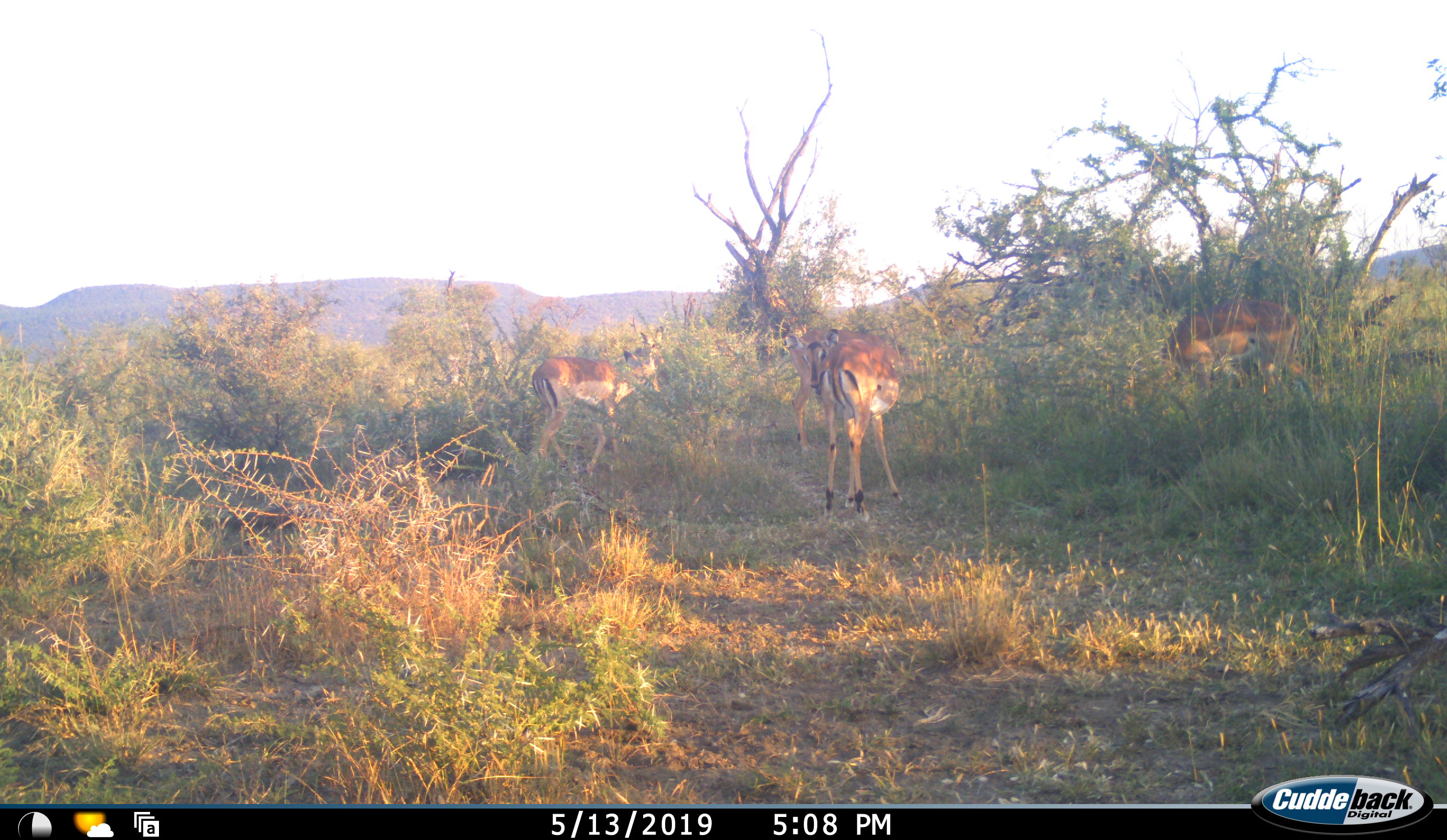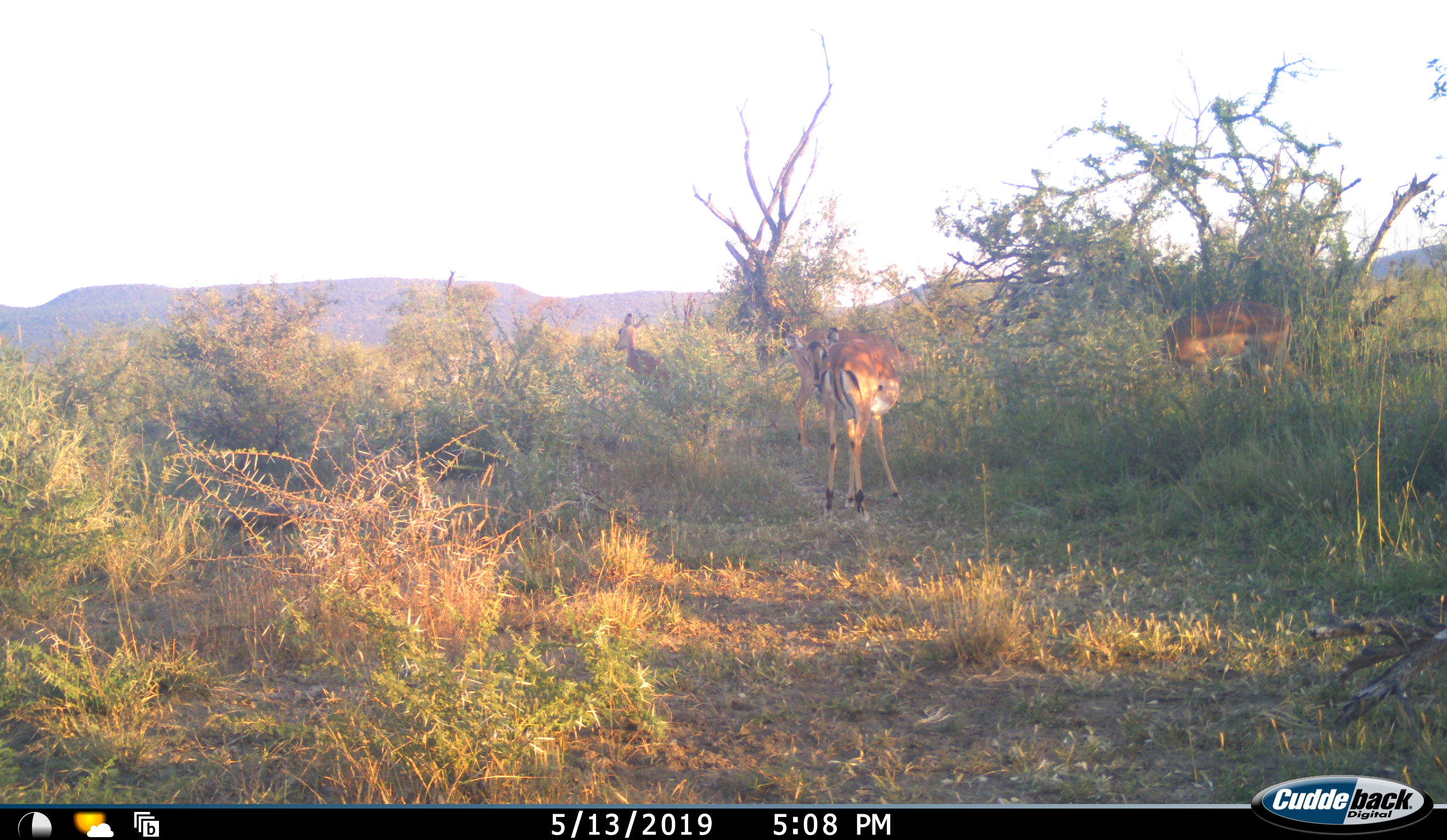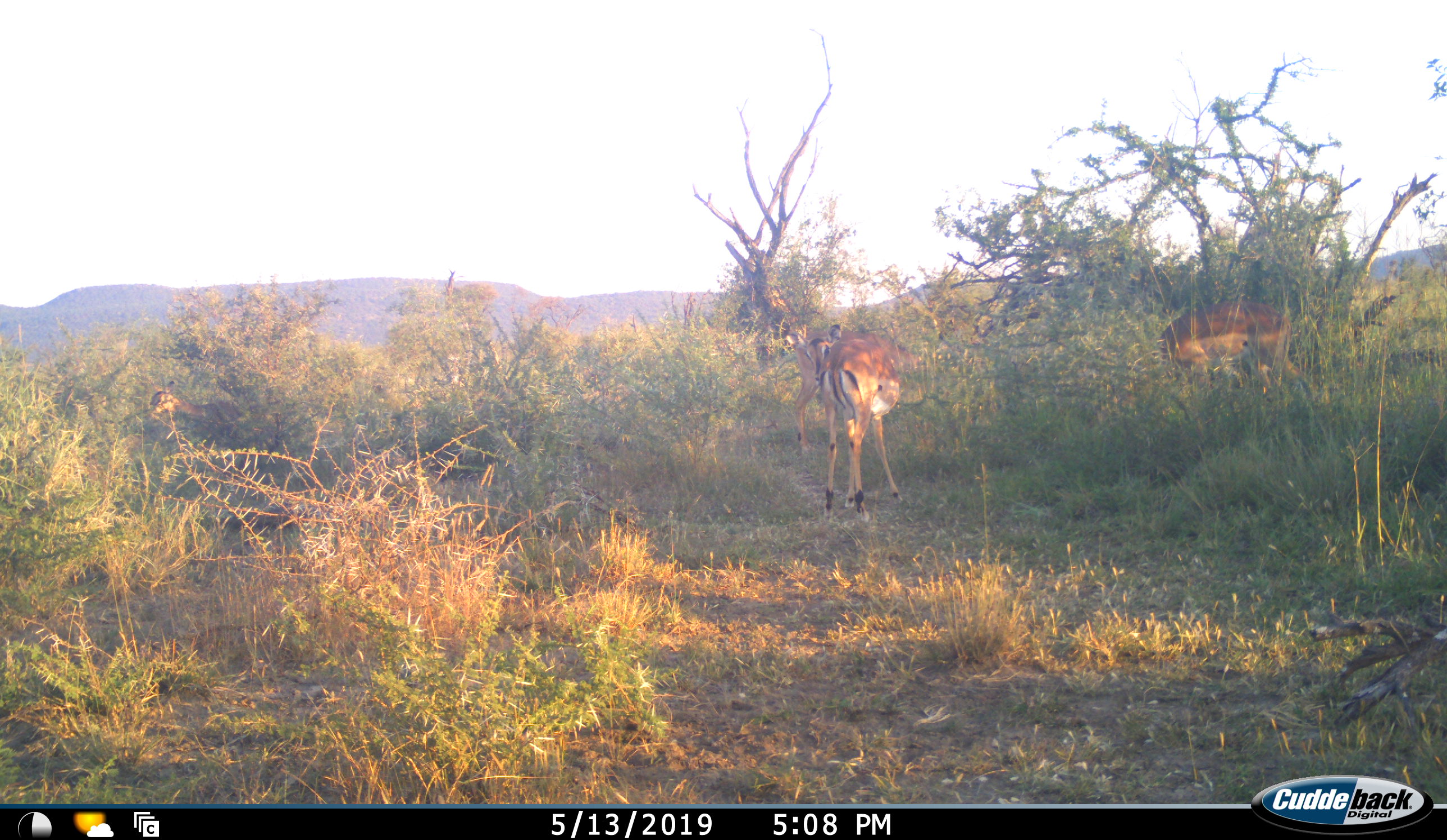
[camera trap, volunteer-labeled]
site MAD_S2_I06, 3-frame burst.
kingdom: Animalia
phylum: Chordata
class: Mammalia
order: Artiodactyla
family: Bovidae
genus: Aepyceros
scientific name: Aepyceros melampus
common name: impala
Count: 4.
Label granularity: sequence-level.